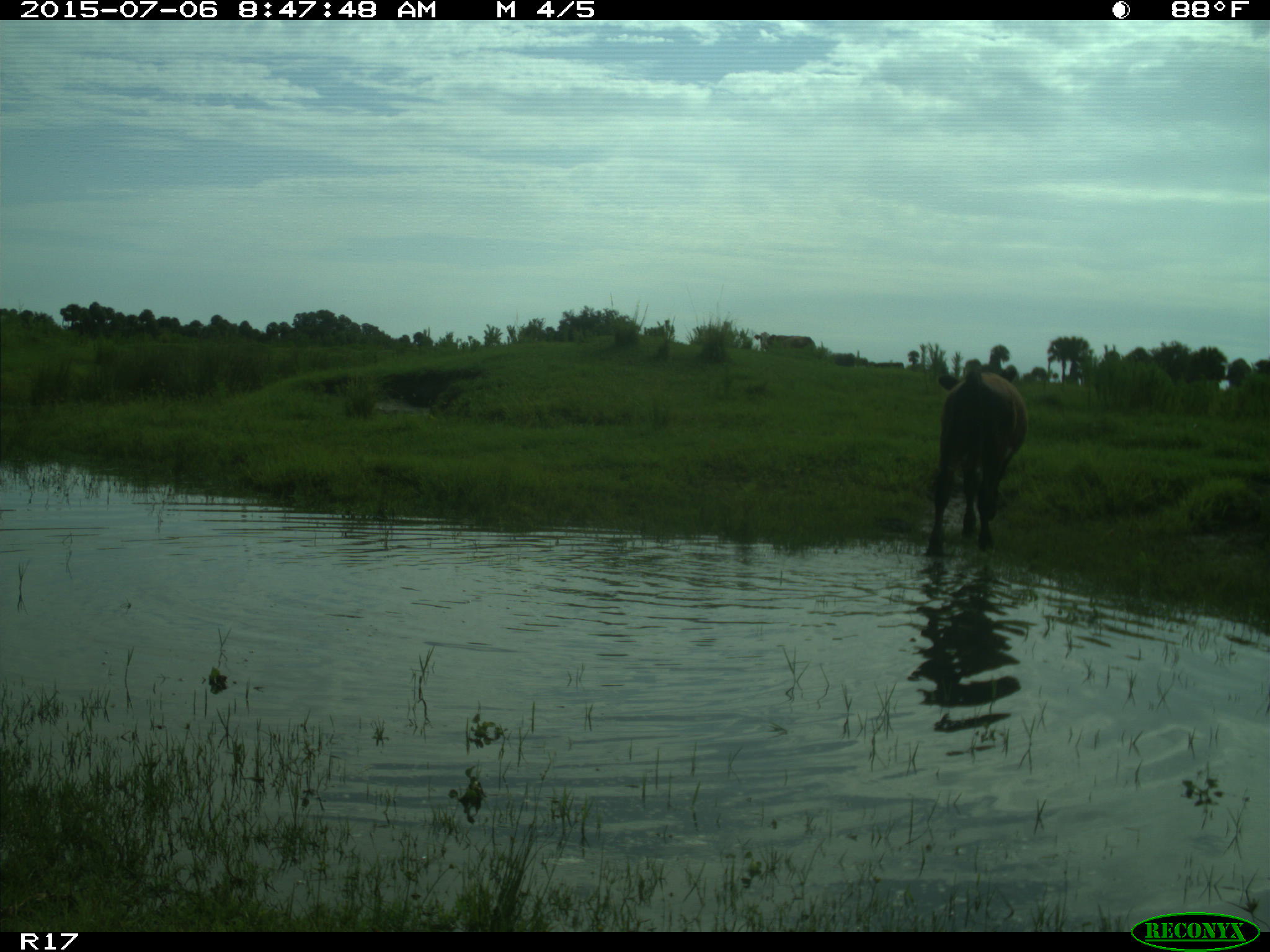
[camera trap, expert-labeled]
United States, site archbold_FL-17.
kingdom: Animalia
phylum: Chordata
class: Mammalia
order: Artiodactyla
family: Bovidae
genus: Bos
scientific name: Bos taurus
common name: domestic cow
Bos taurus (domestic cow).